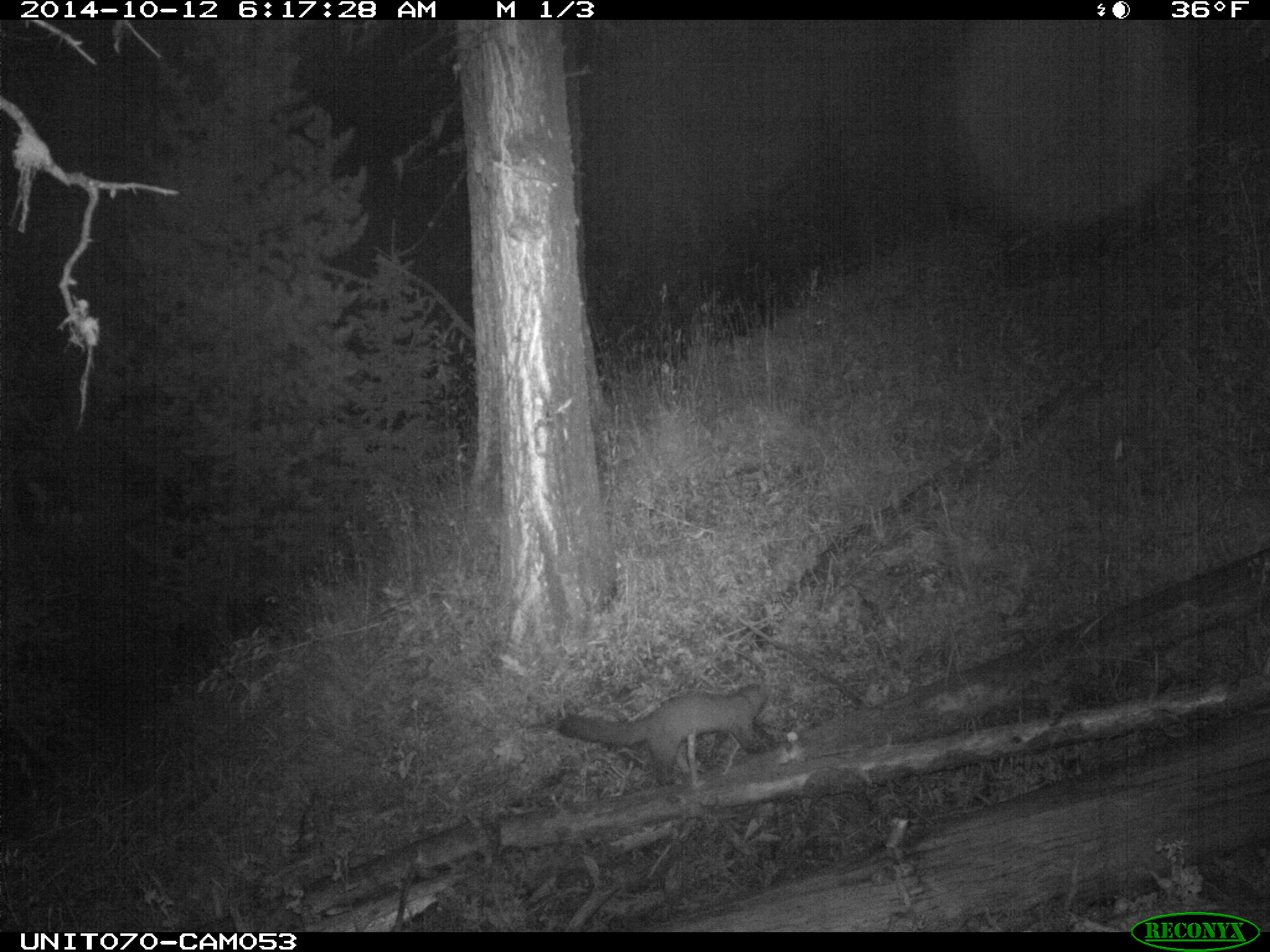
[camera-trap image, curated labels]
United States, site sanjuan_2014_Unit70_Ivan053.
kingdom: Animalia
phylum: Chordata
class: Mammalia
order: Carnivora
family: Mustelidae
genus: Martes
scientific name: Martes americana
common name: american marten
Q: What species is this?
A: Martes americana (american marten).